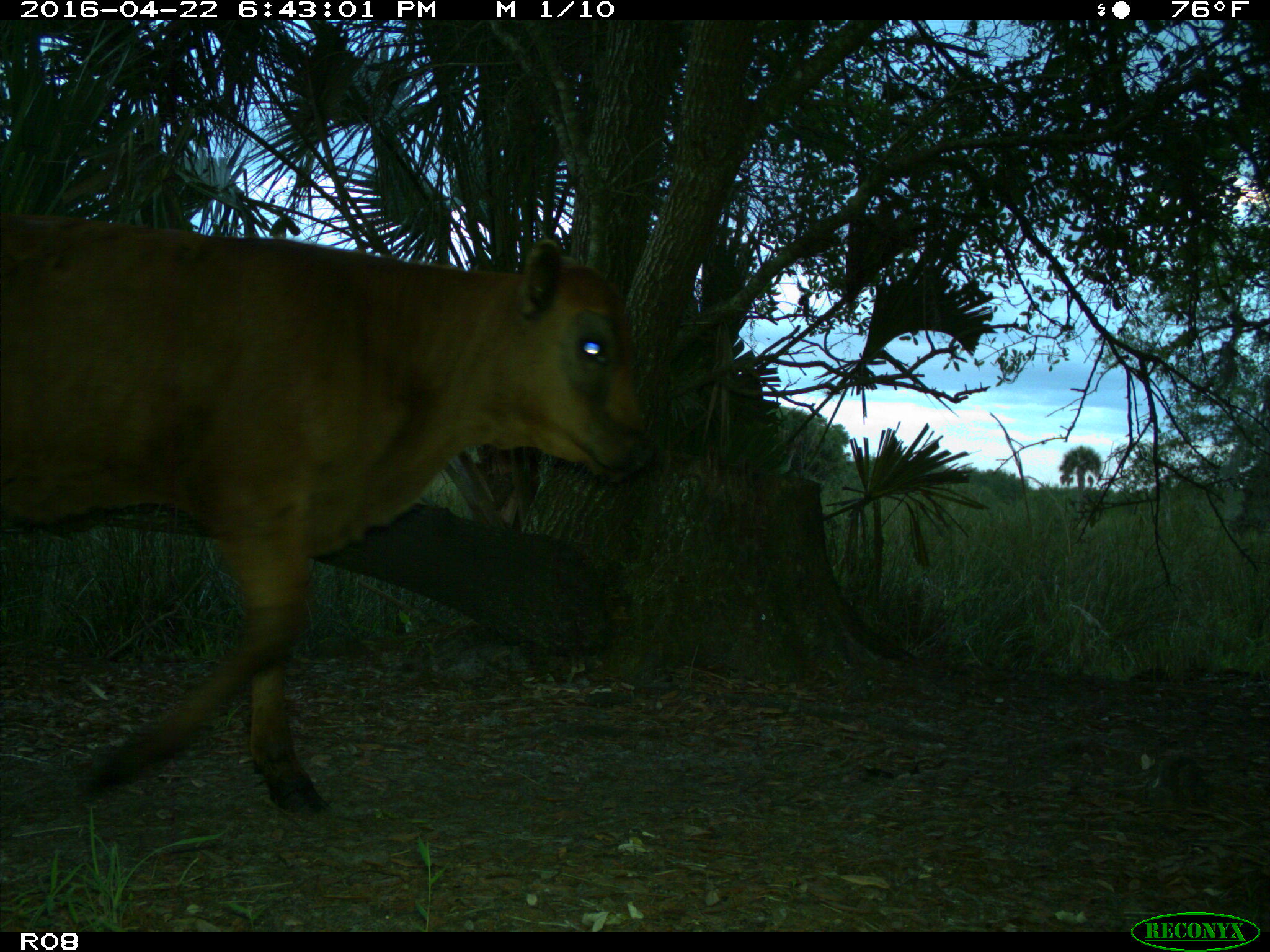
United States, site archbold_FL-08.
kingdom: Animalia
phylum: Chordata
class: Mammalia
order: Artiodactyla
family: Bovidae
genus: Bos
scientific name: Bos taurus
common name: domestic cow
Bos taurus (domestic cow).